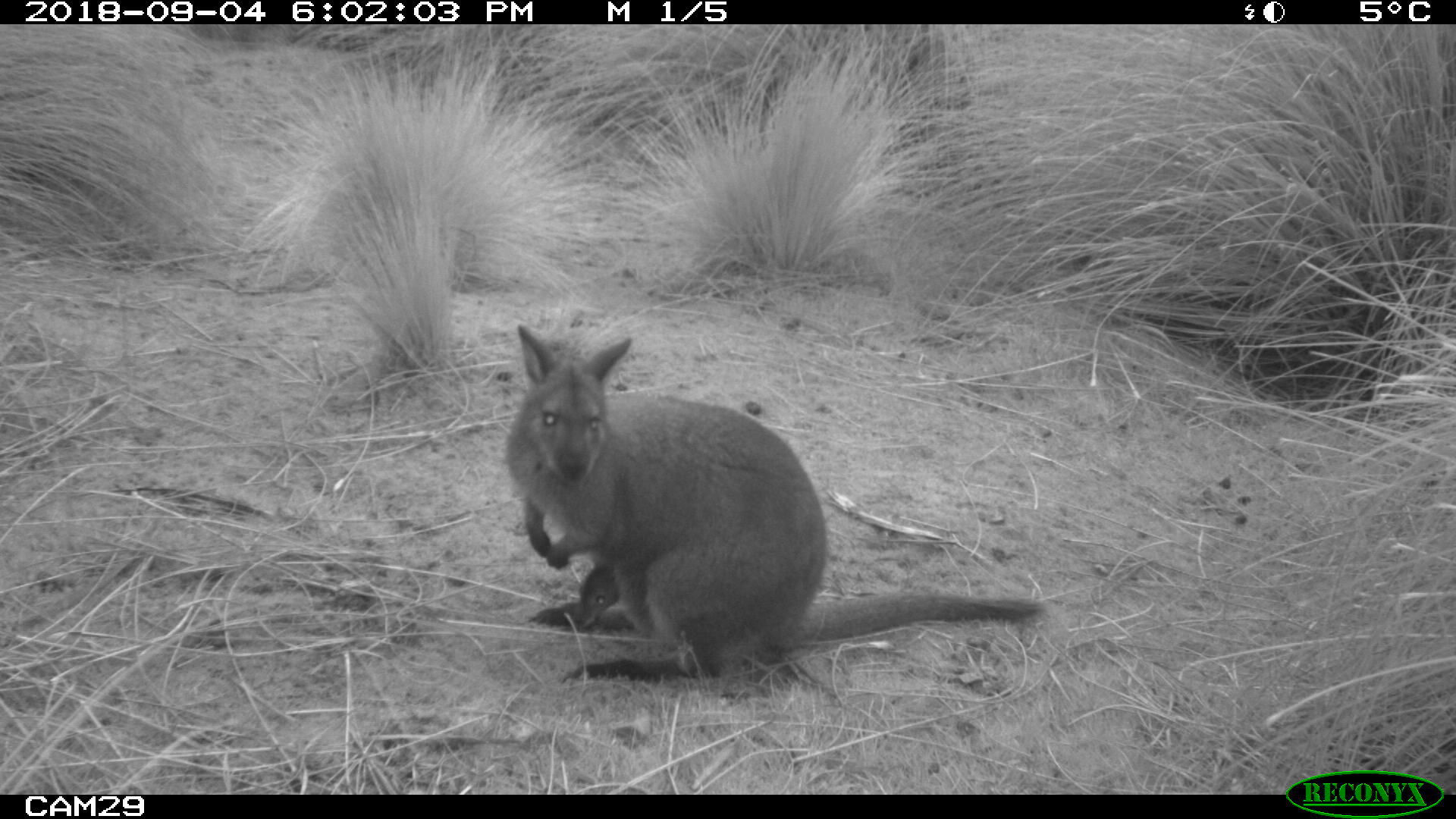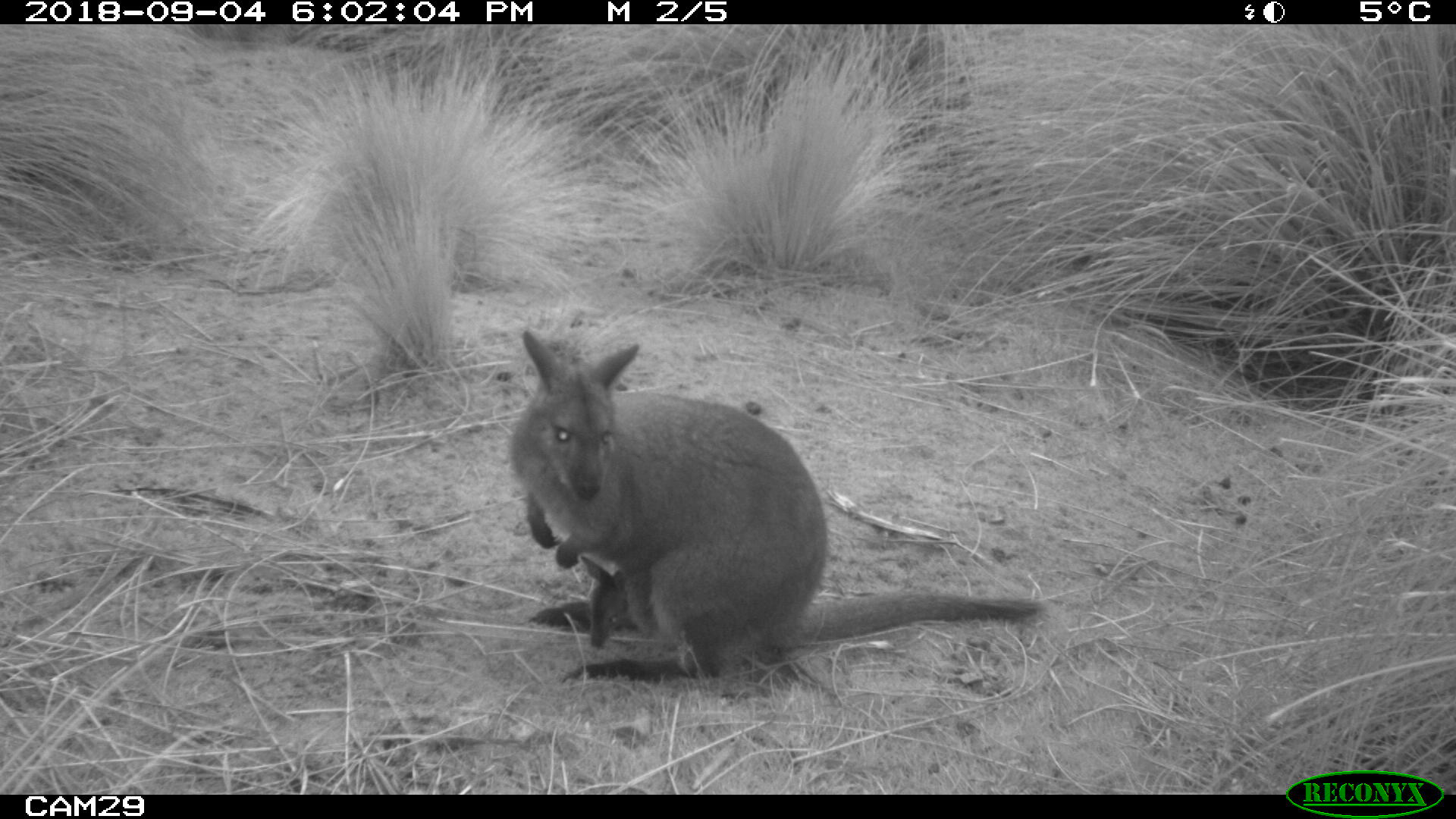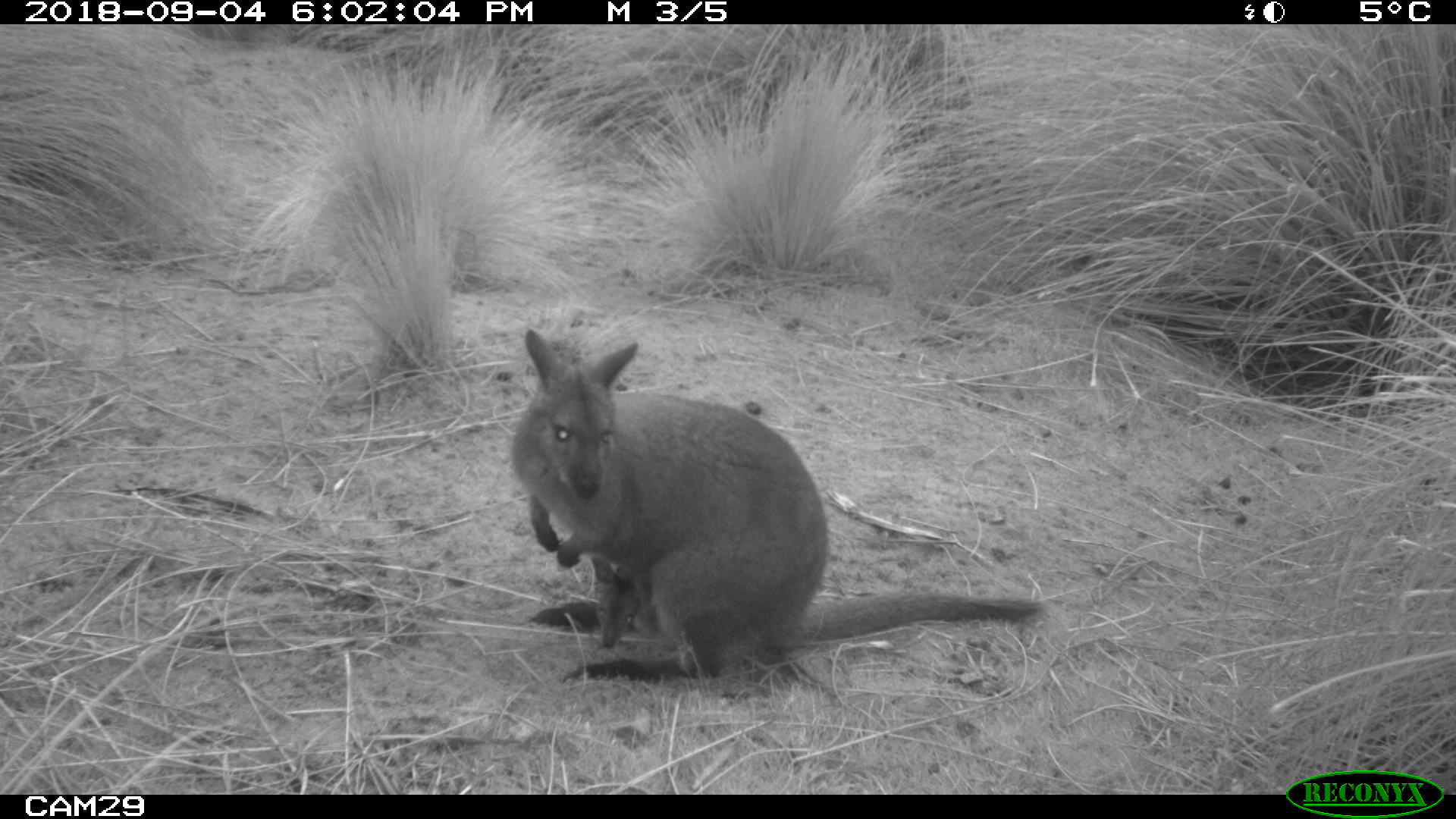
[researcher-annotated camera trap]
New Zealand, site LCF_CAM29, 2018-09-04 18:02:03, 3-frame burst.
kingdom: Animalia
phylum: Chordata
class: Mammalia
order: Diprotodontia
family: Macropodidae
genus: Notamacropus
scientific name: Notamacropus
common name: wallaby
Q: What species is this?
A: Wallaby (Notamacropus).